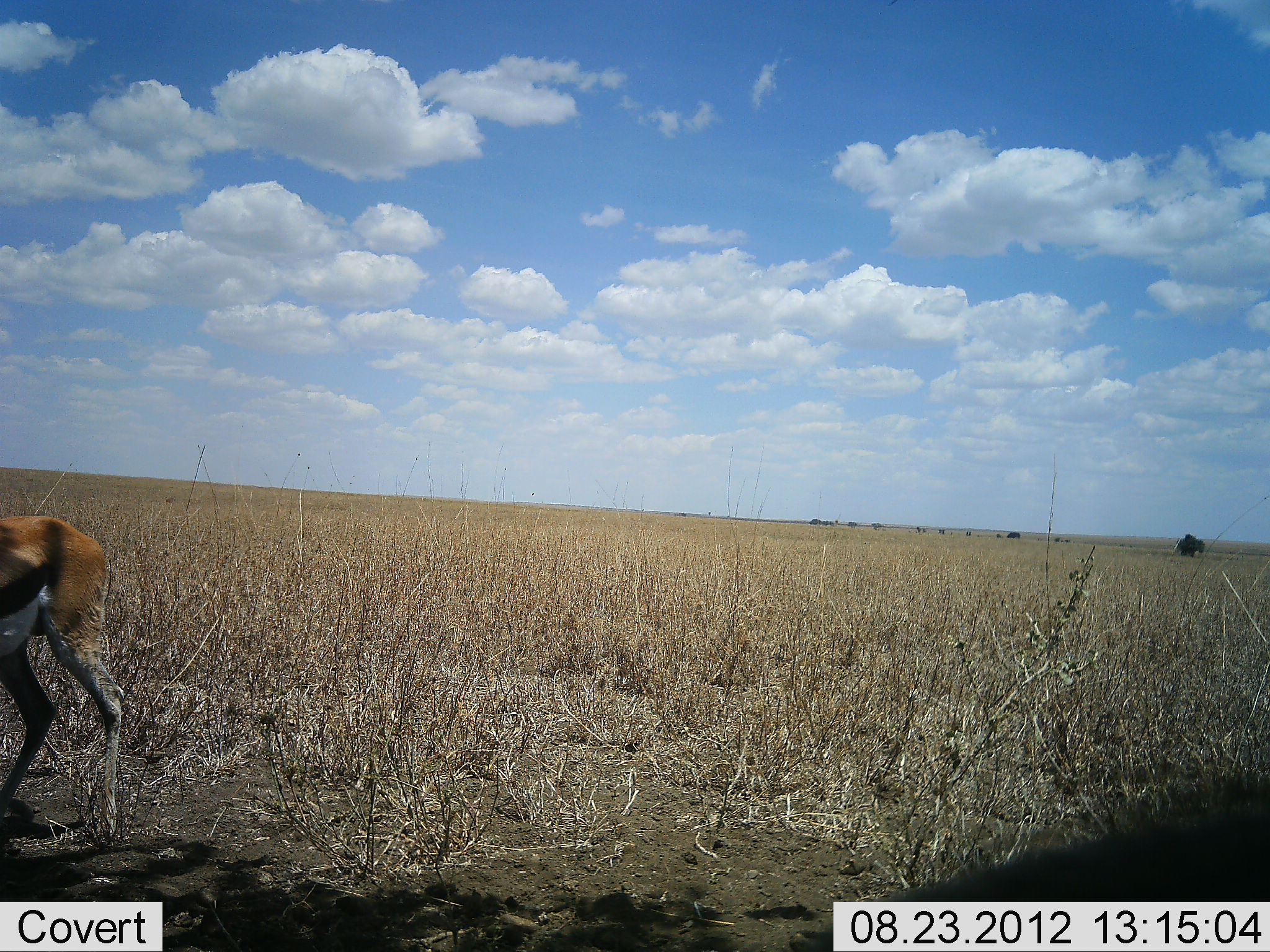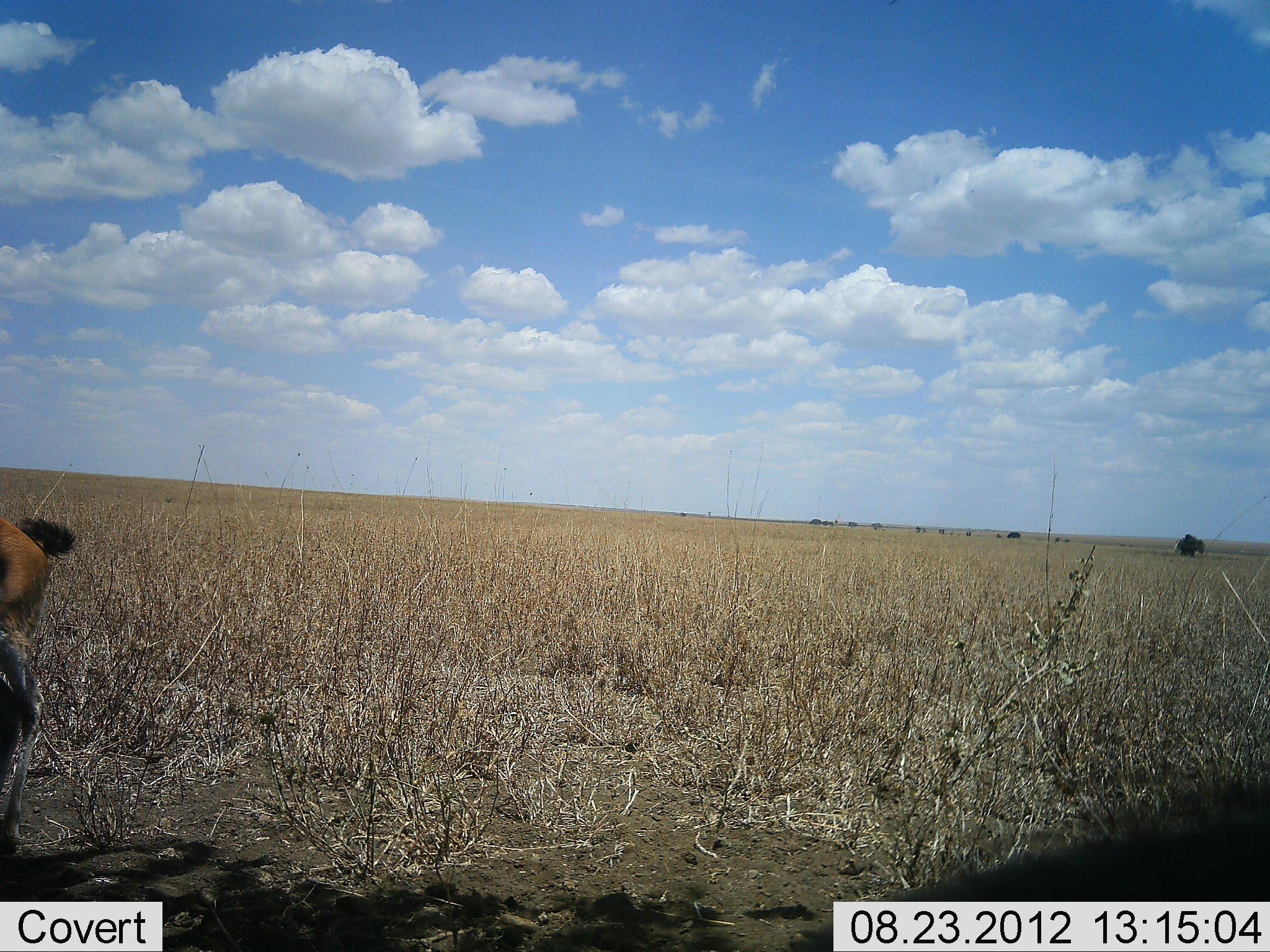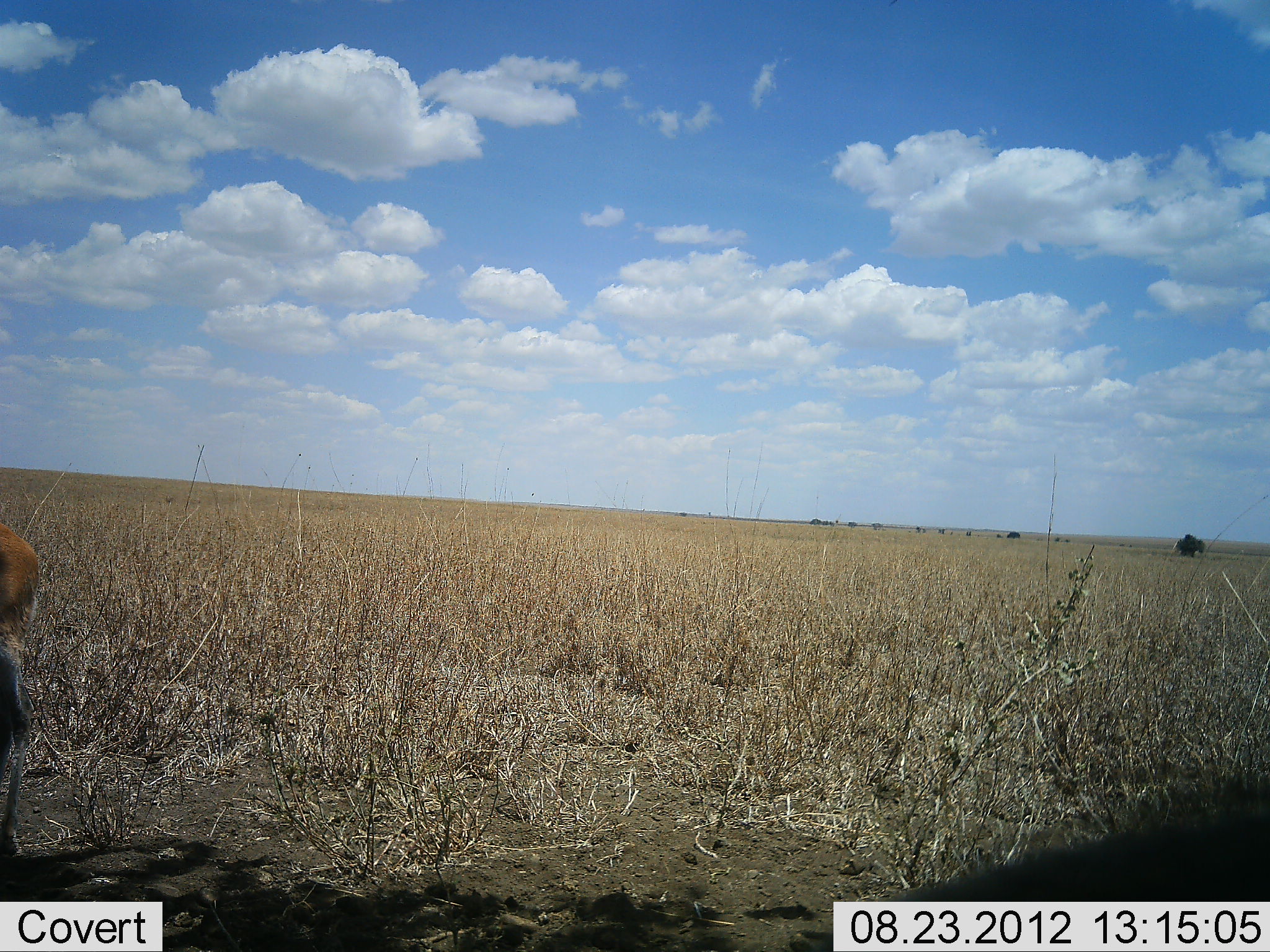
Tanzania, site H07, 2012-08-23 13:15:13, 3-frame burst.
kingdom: Animalia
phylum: Chordata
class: Mammalia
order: Artiodactyla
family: Bovidae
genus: Eudorcas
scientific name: Eudorcas thomsonii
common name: thomson's gazelle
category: gazellethomsons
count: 1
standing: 18%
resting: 0%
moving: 82%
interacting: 0%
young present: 0%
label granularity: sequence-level